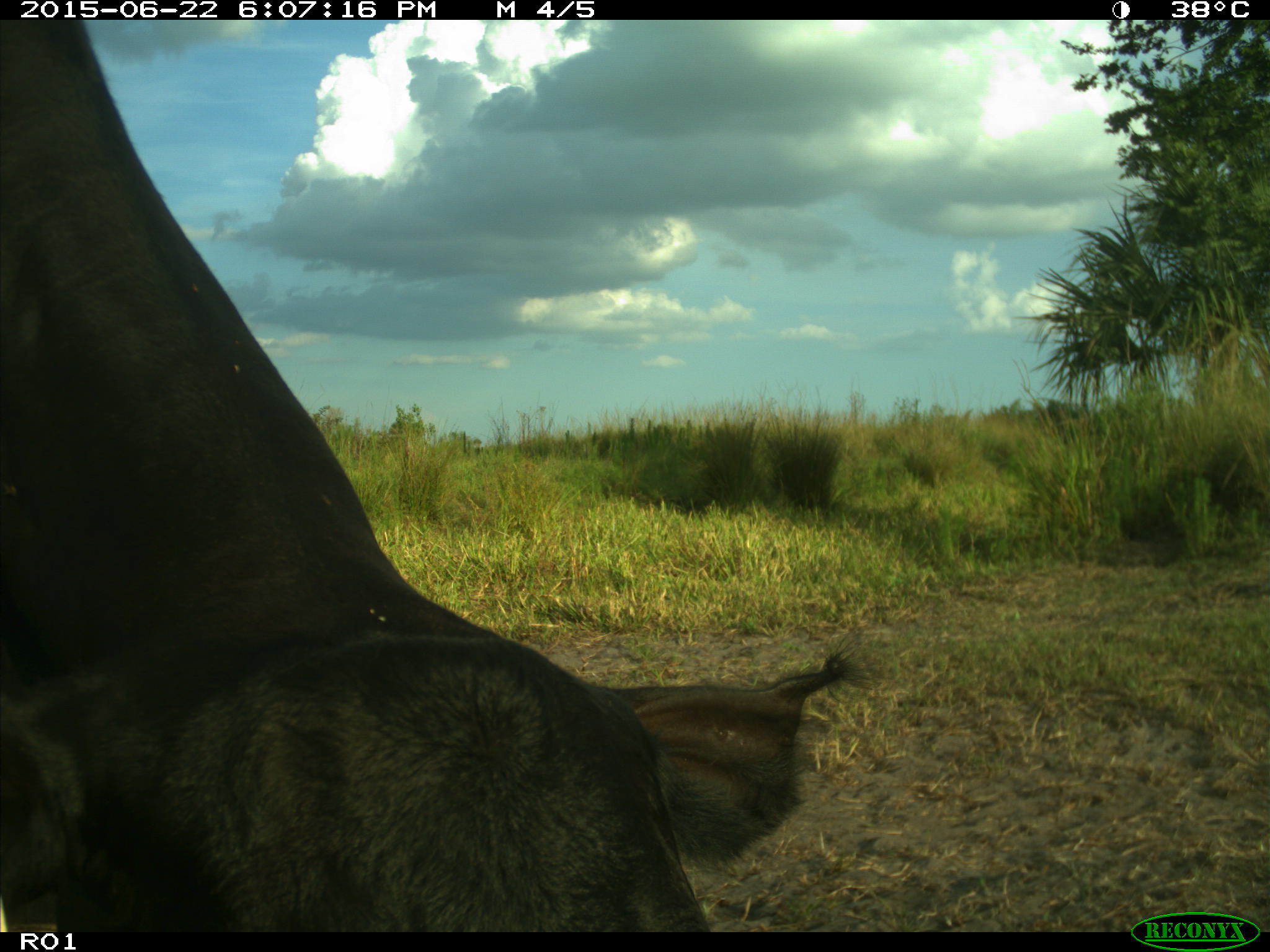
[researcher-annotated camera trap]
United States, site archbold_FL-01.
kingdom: Animalia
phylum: Chordata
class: Mammalia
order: Artiodactyla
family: Bovidae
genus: Bos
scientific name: Bos taurus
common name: domestic cow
Bos taurus (domestic cow).